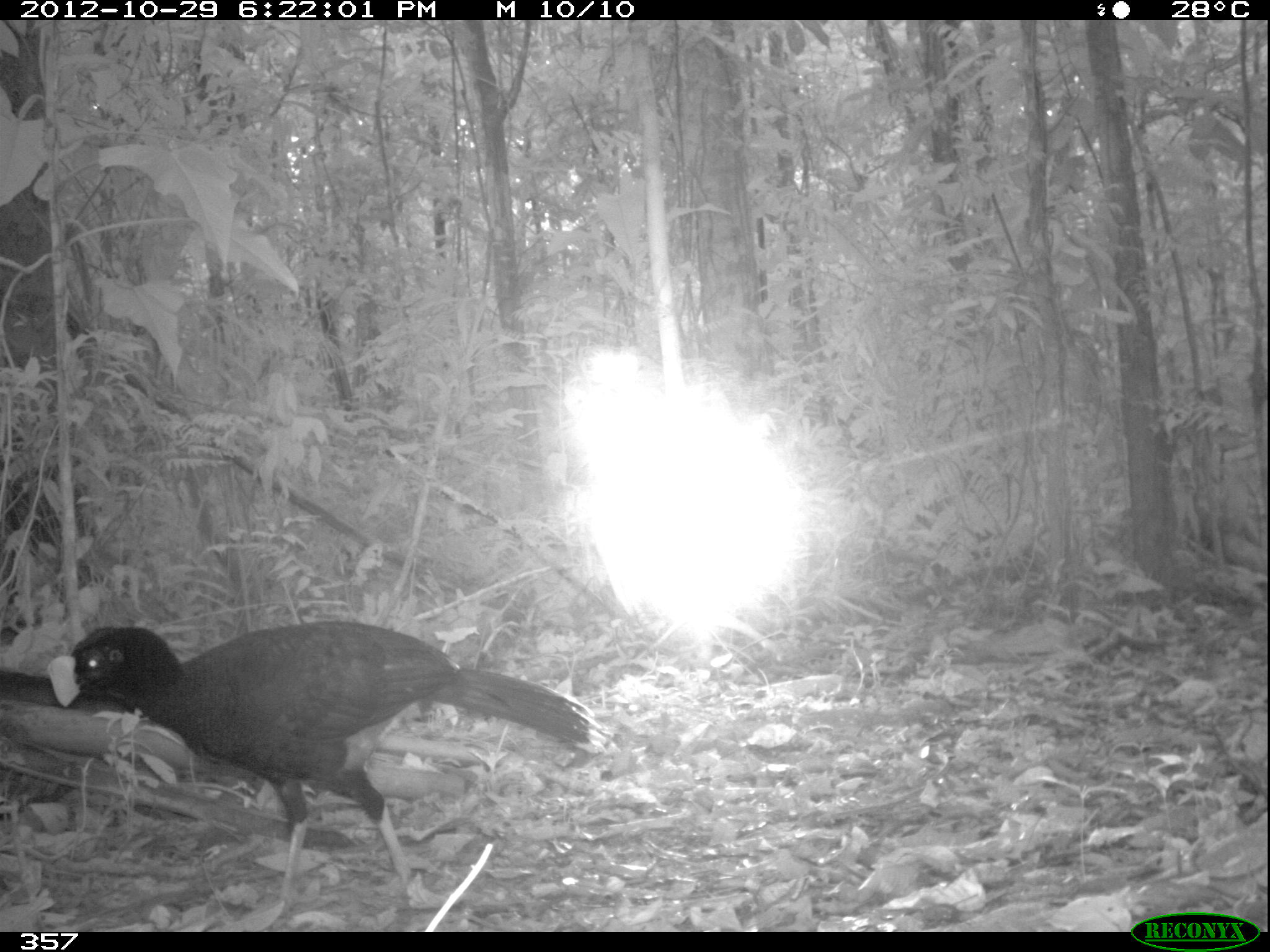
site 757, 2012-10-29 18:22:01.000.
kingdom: Animalia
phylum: Chordata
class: Aves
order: Galliformes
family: Cracidae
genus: Mitu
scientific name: Mitu tuberosum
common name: razor-billed curassow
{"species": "Mitu tuberosum (razor-billed curassow)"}